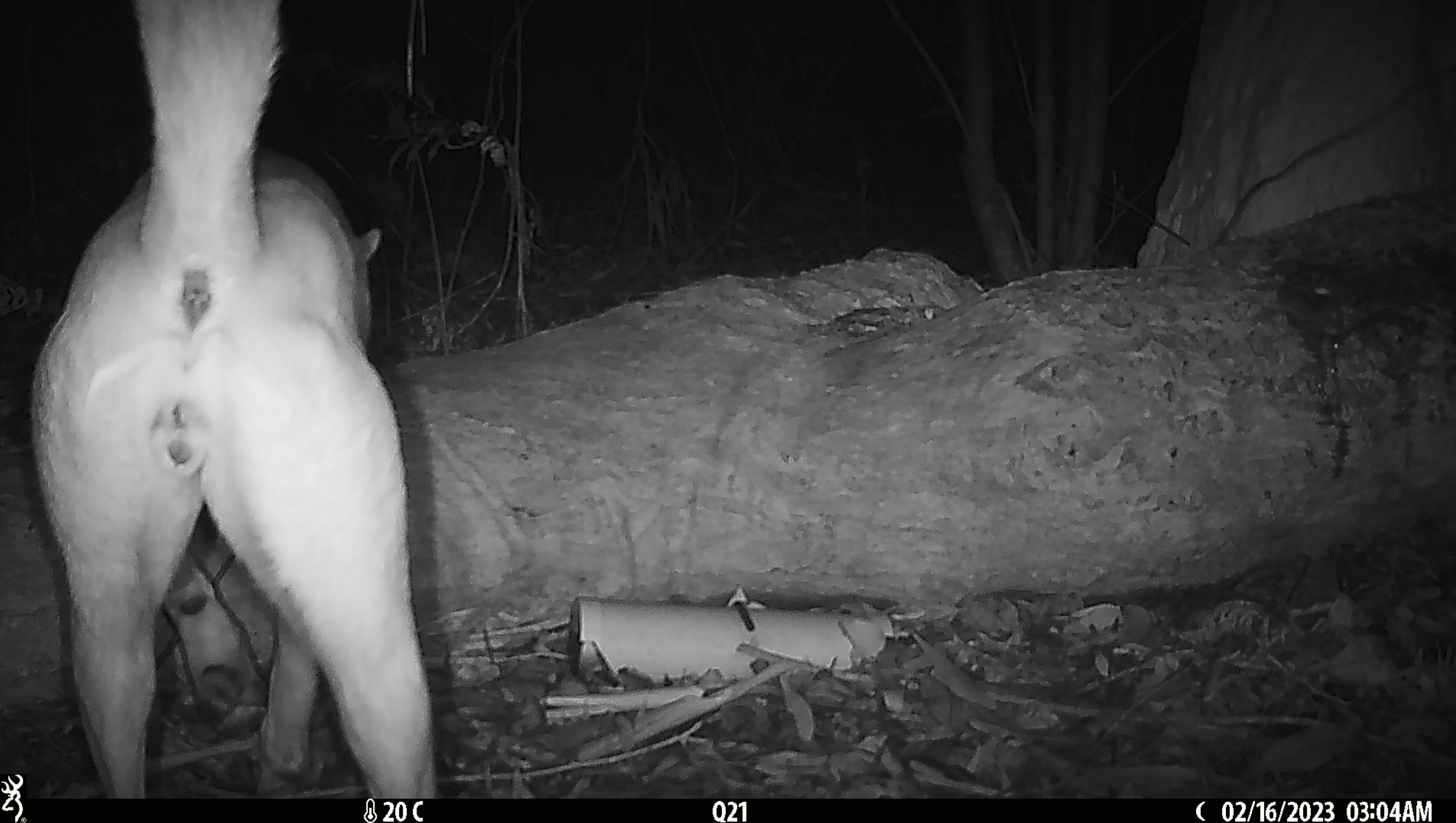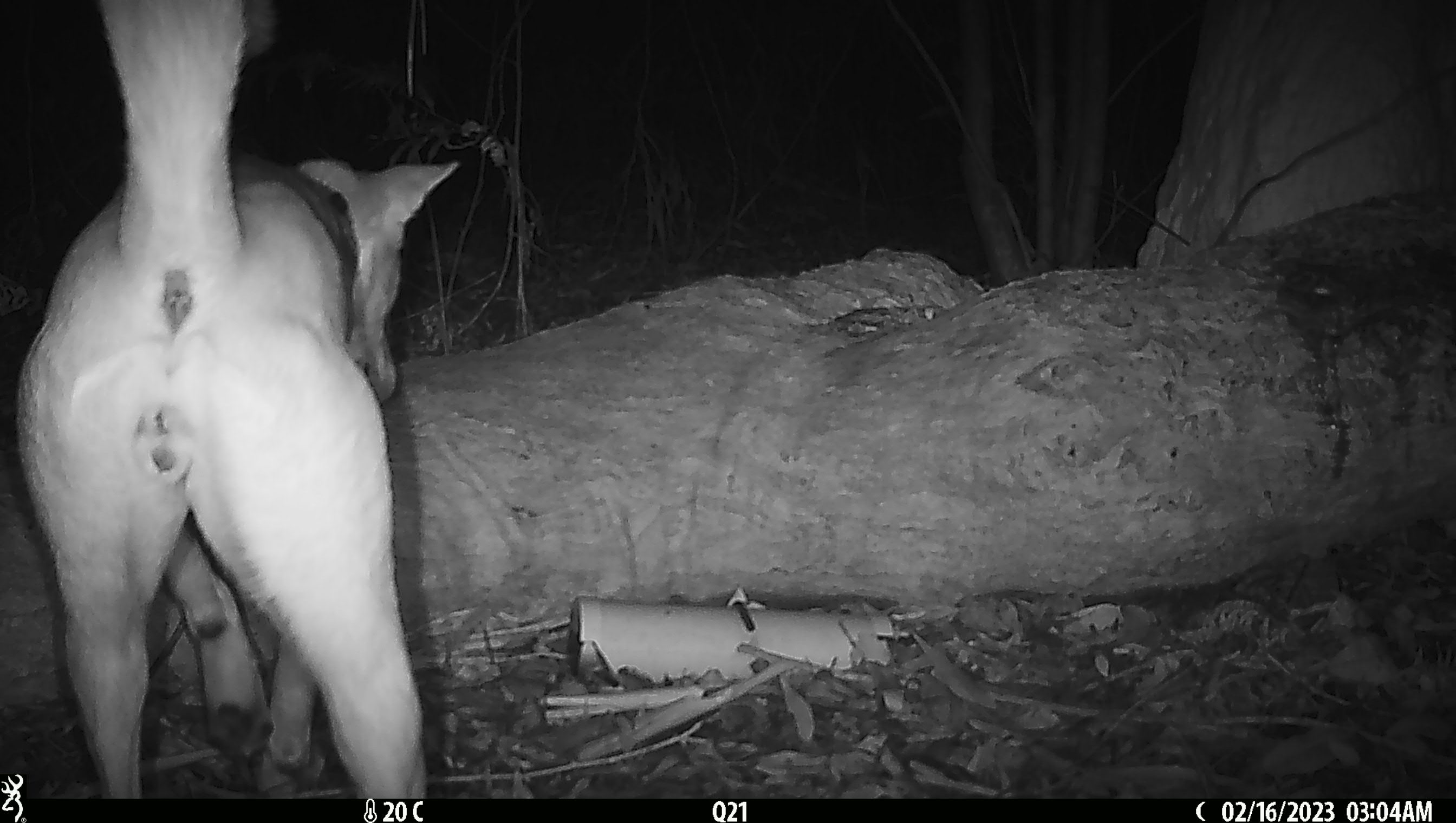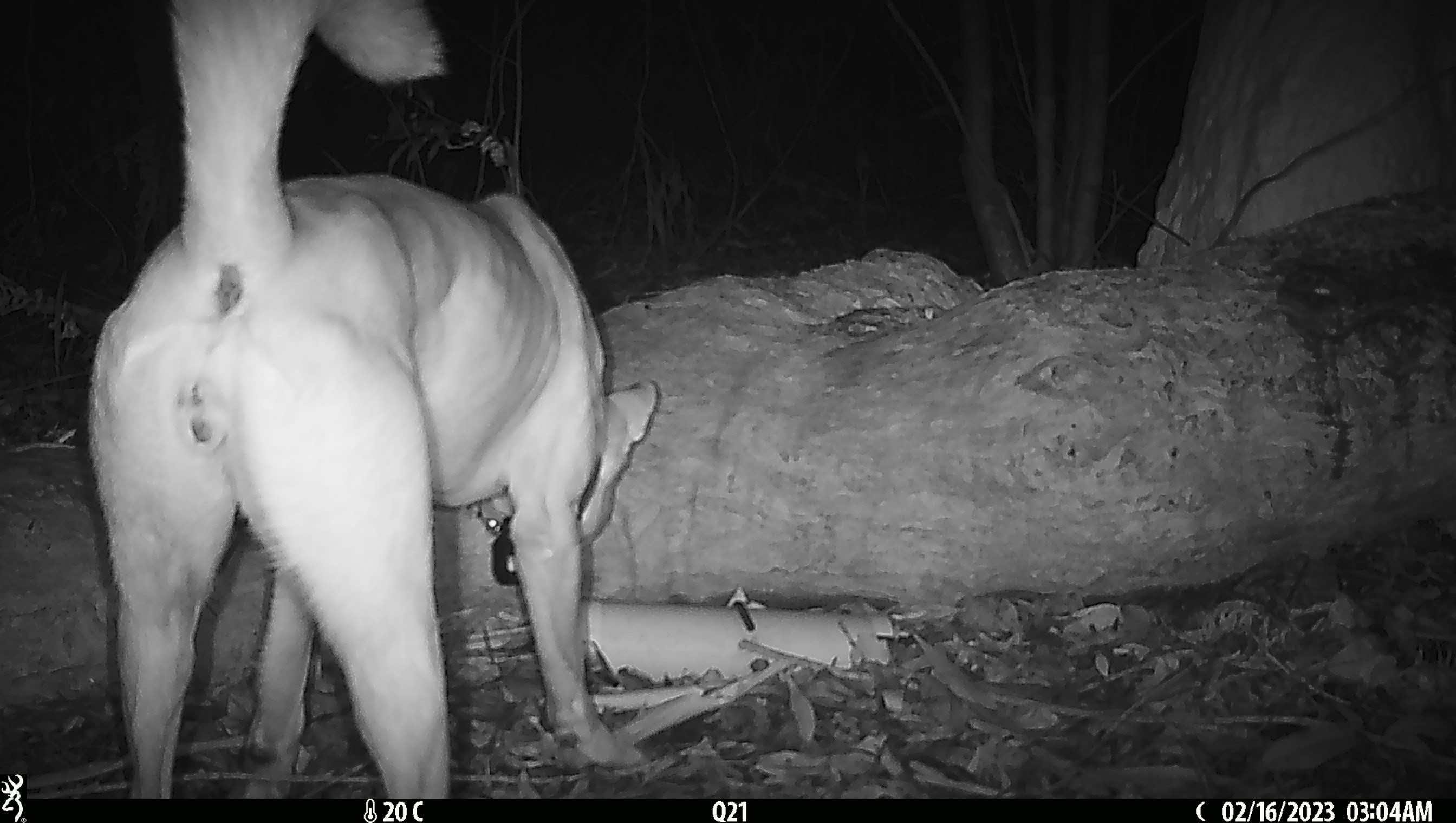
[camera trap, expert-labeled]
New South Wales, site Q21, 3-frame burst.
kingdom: Animalia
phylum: Chordata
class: Mammalia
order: Carnivora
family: Canidae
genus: Canis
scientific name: Canis familiaris dingo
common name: dingo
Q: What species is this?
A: Dingo (Canis familiaris dingo).